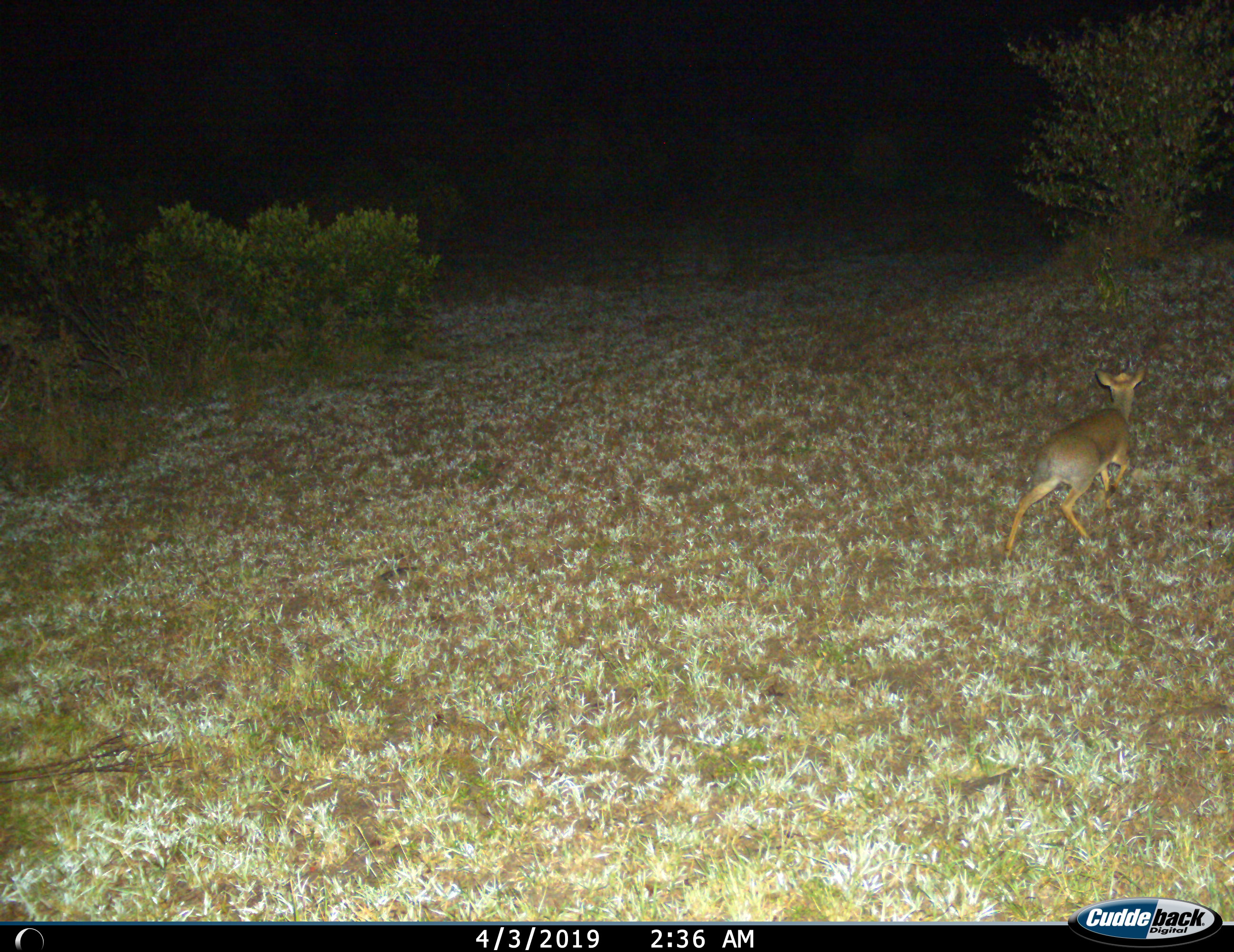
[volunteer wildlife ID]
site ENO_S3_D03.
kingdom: Animalia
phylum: Chordata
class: Mammalia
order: Artiodactyla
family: Bovidae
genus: Madoqua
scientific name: Madoqua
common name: dik-dik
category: dikdik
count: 1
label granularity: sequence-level